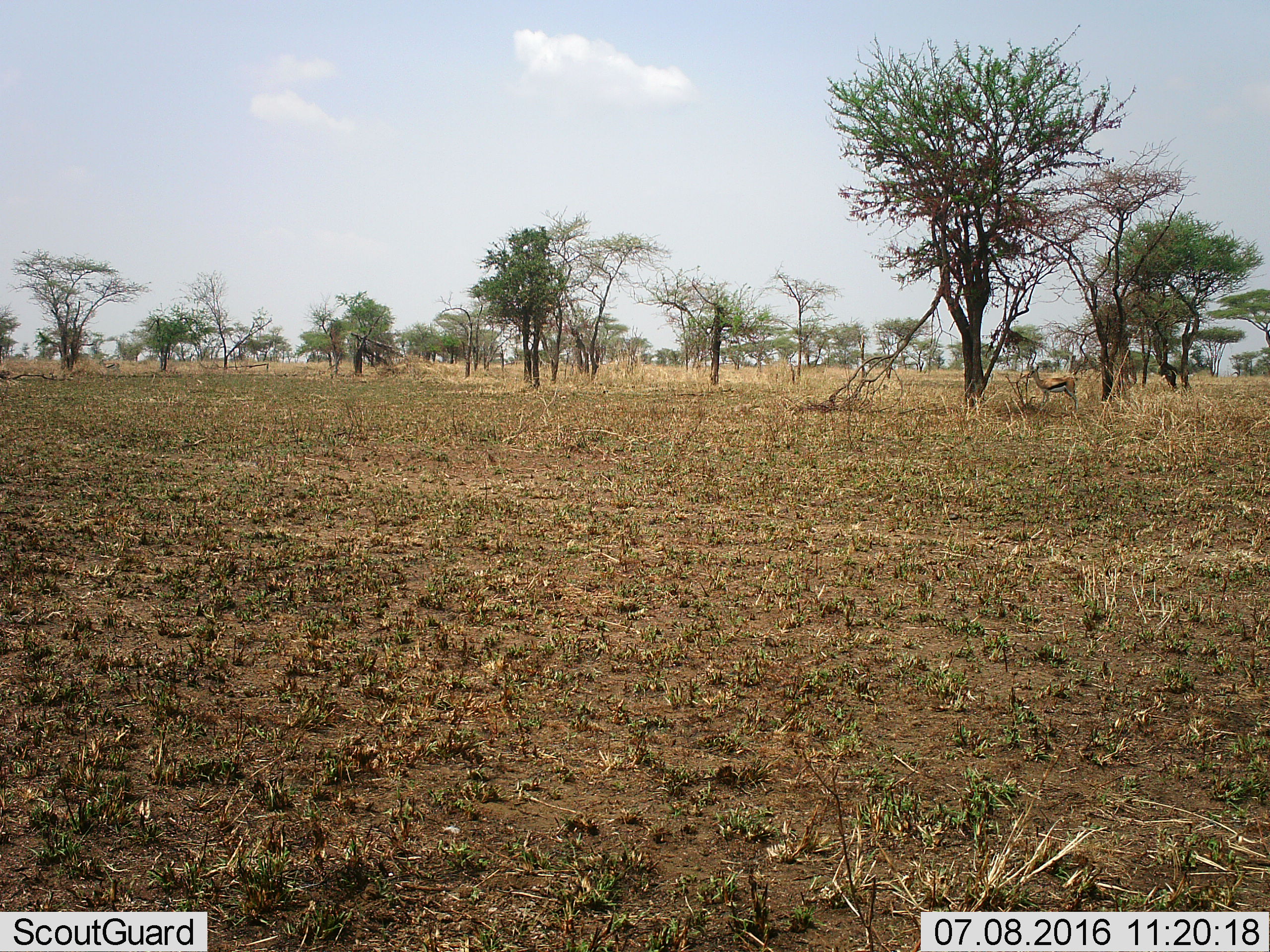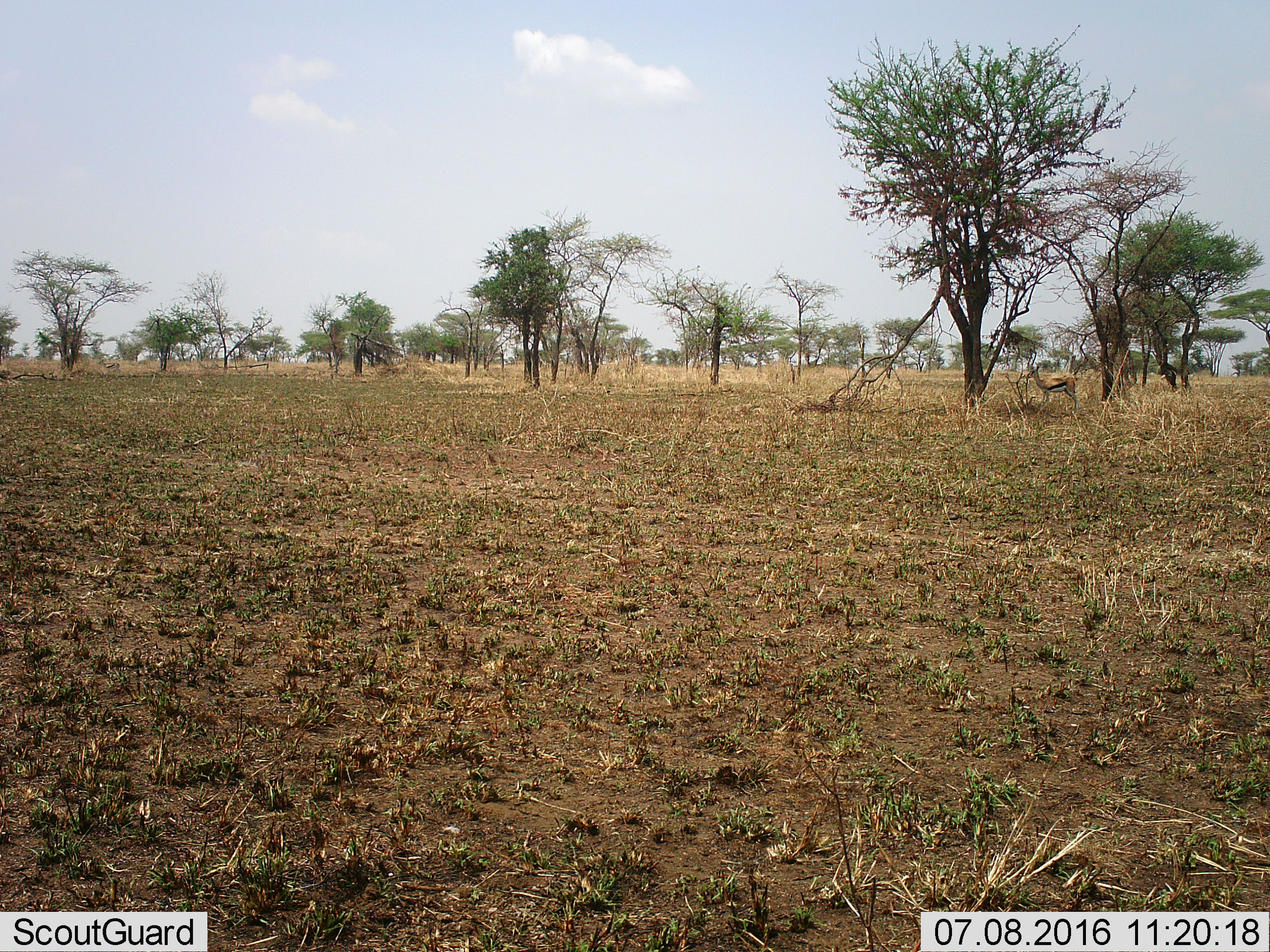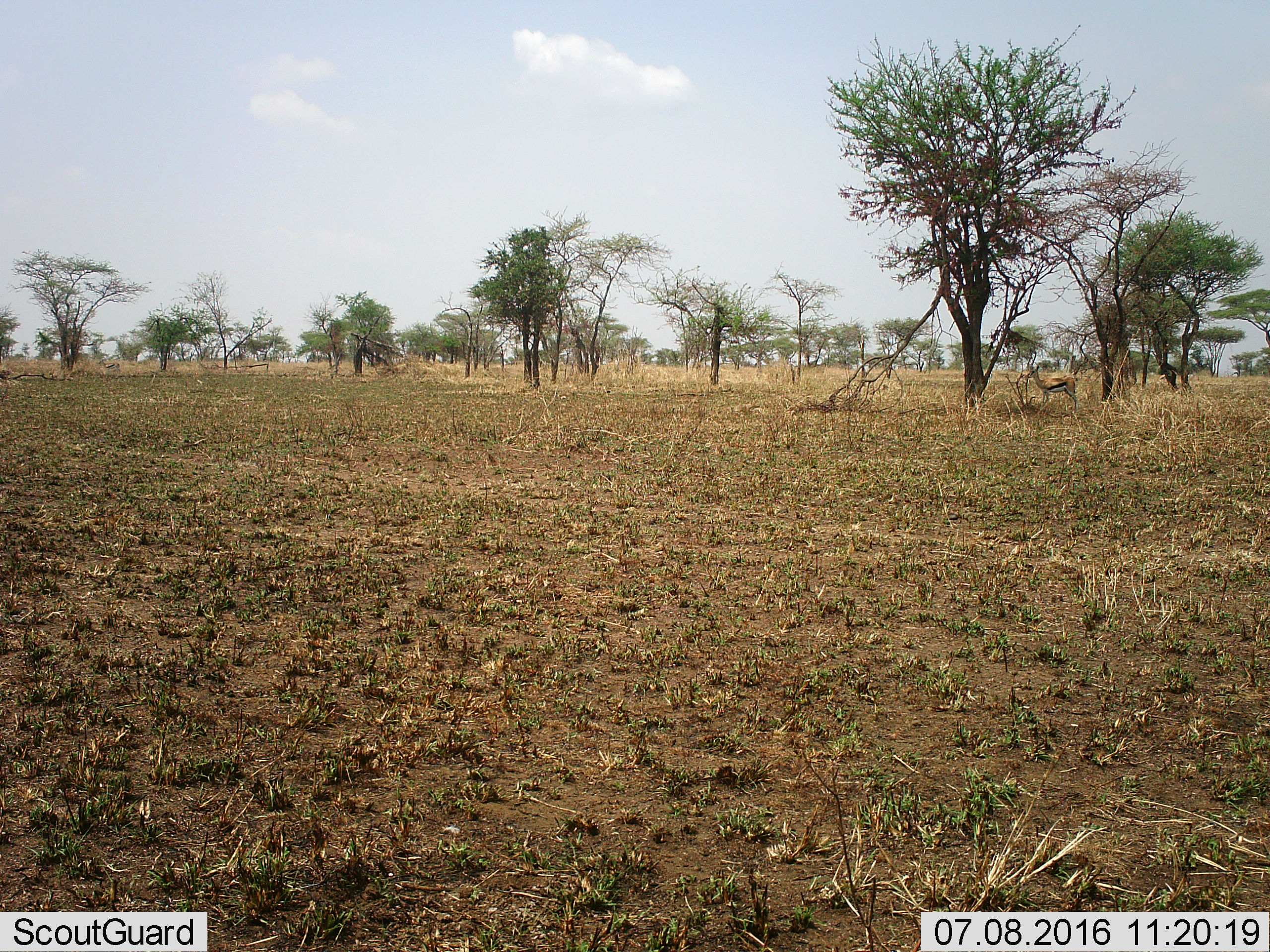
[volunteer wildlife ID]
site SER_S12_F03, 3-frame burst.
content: unidentified animal